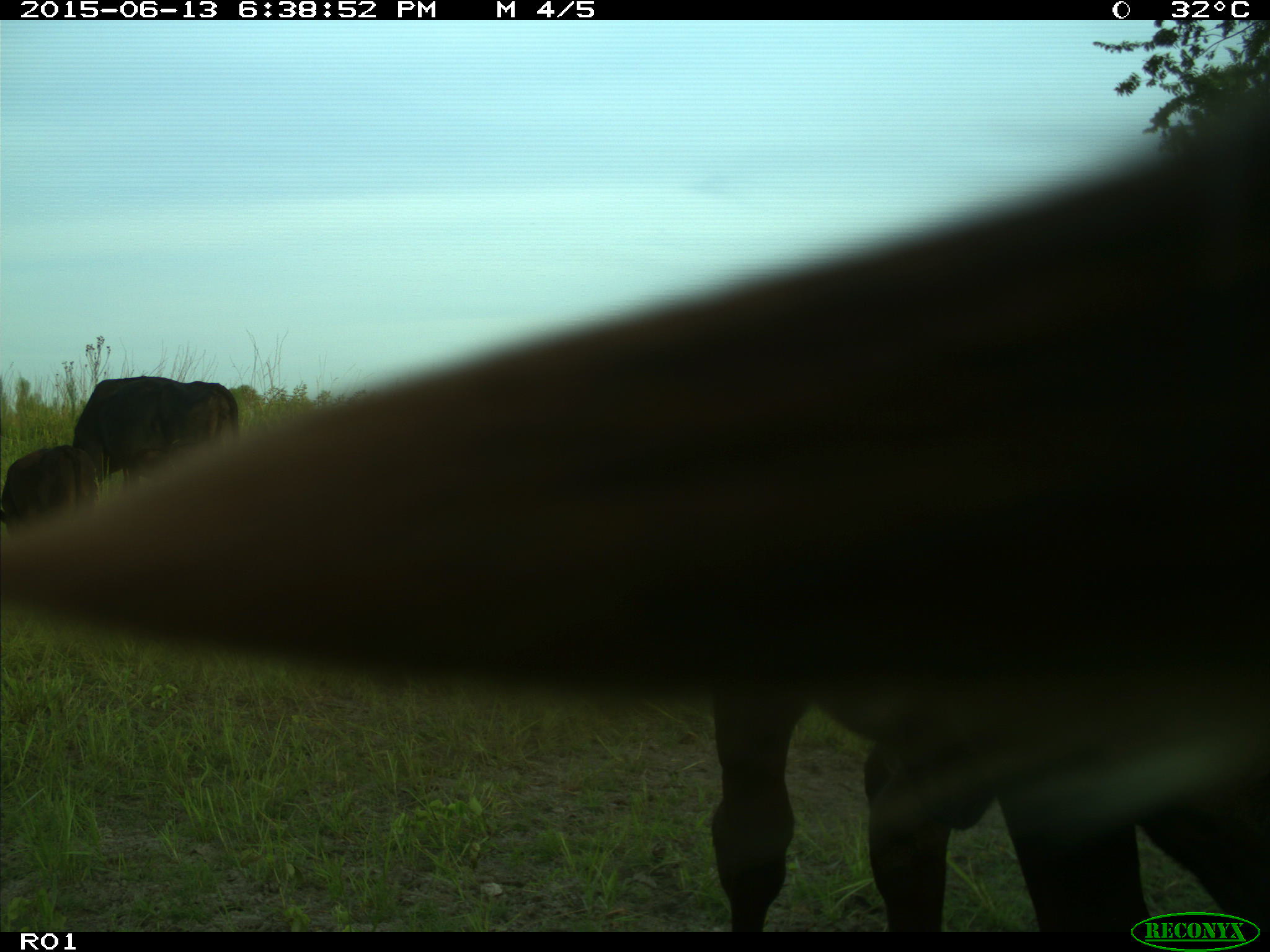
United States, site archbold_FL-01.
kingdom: Animalia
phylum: Chordata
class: Mammalia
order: Artiodactyla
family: Bovidae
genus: Bos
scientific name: Bos taurus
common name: domestic cow